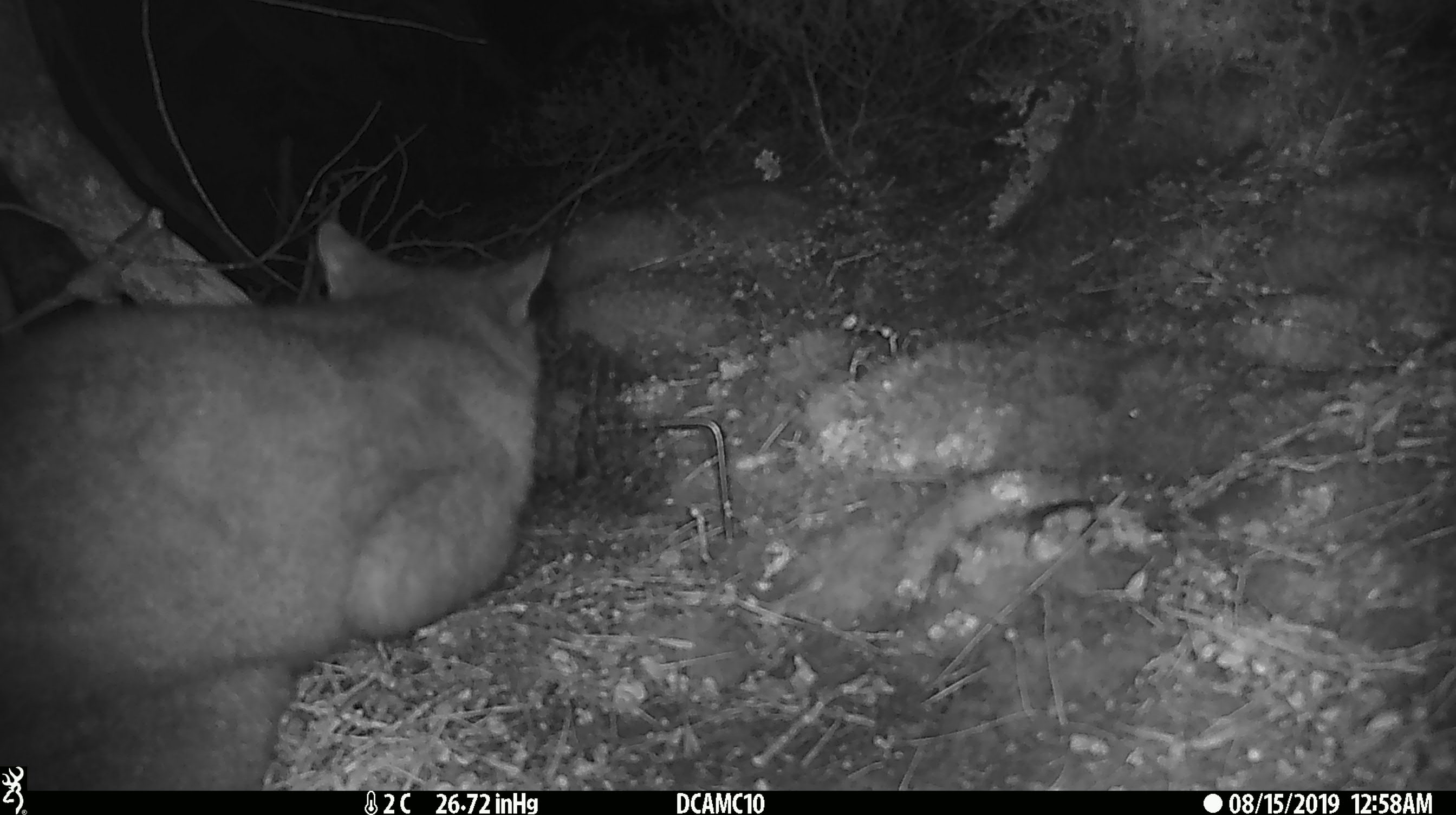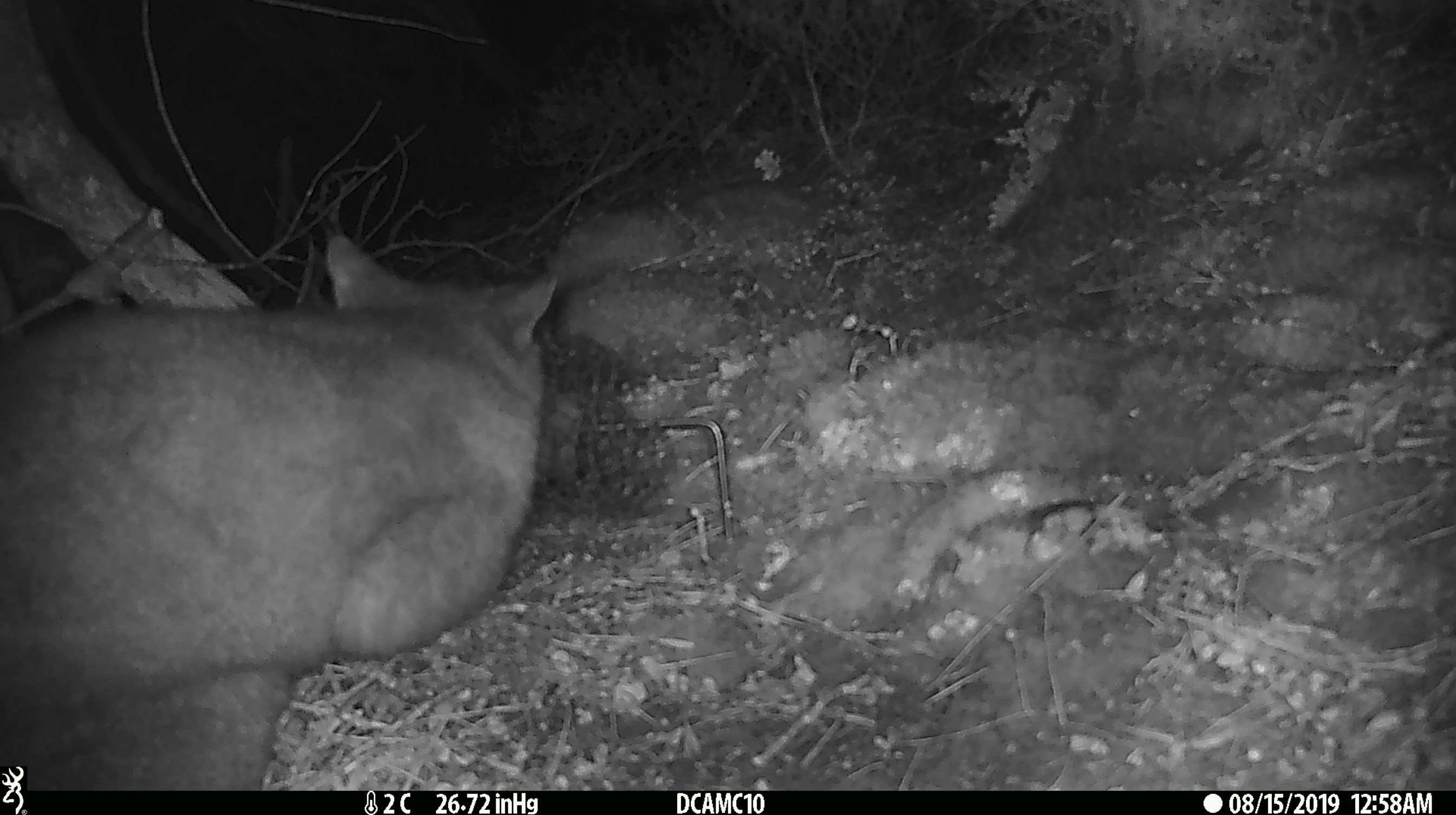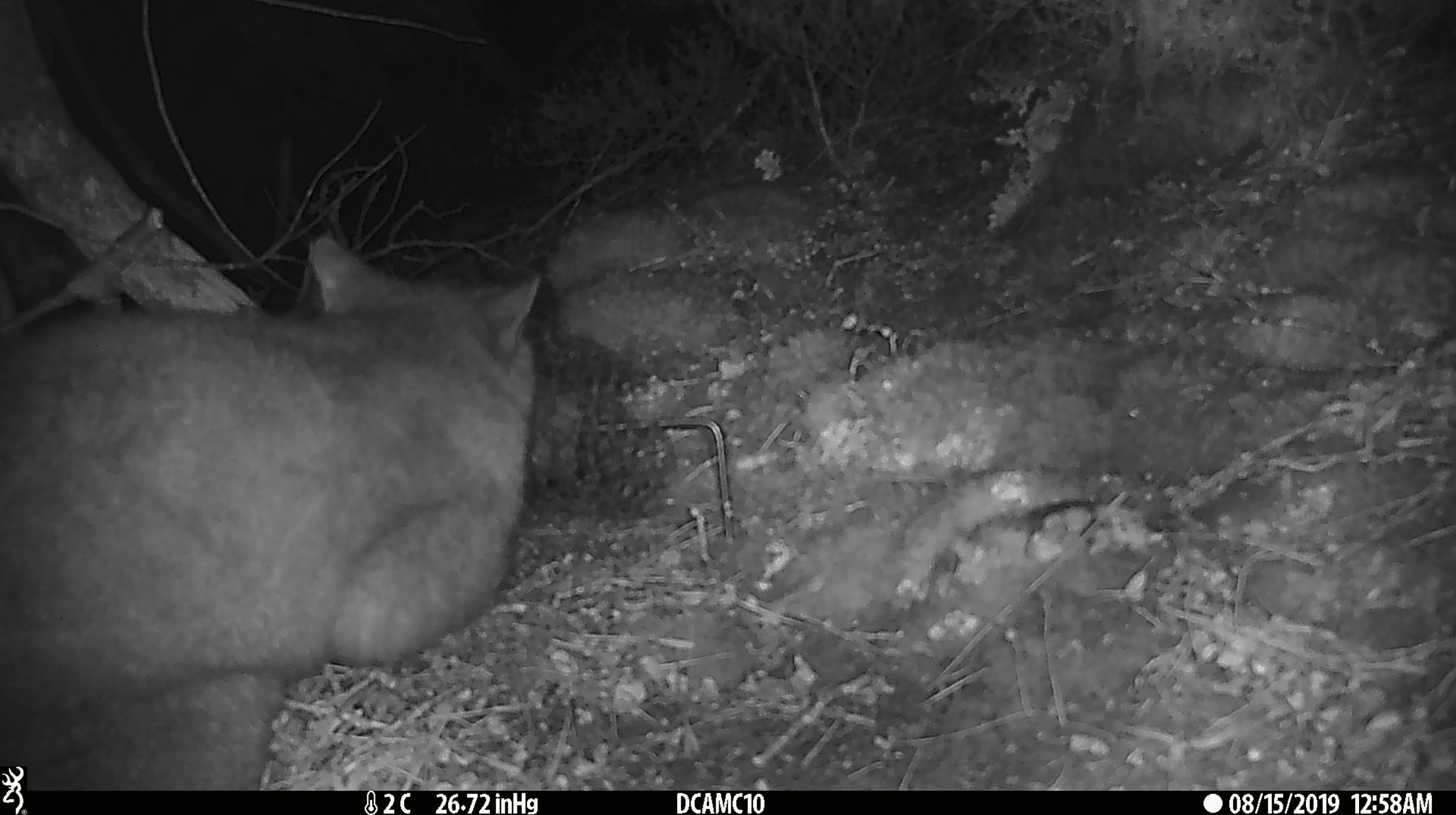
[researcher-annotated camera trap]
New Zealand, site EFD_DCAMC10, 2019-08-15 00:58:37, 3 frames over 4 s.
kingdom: Animalia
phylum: Chordata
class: Mammalia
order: Diprotodontia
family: Phalangeridae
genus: Trichosurus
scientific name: Trichosurus vulpecula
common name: common brushtail possum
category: possum